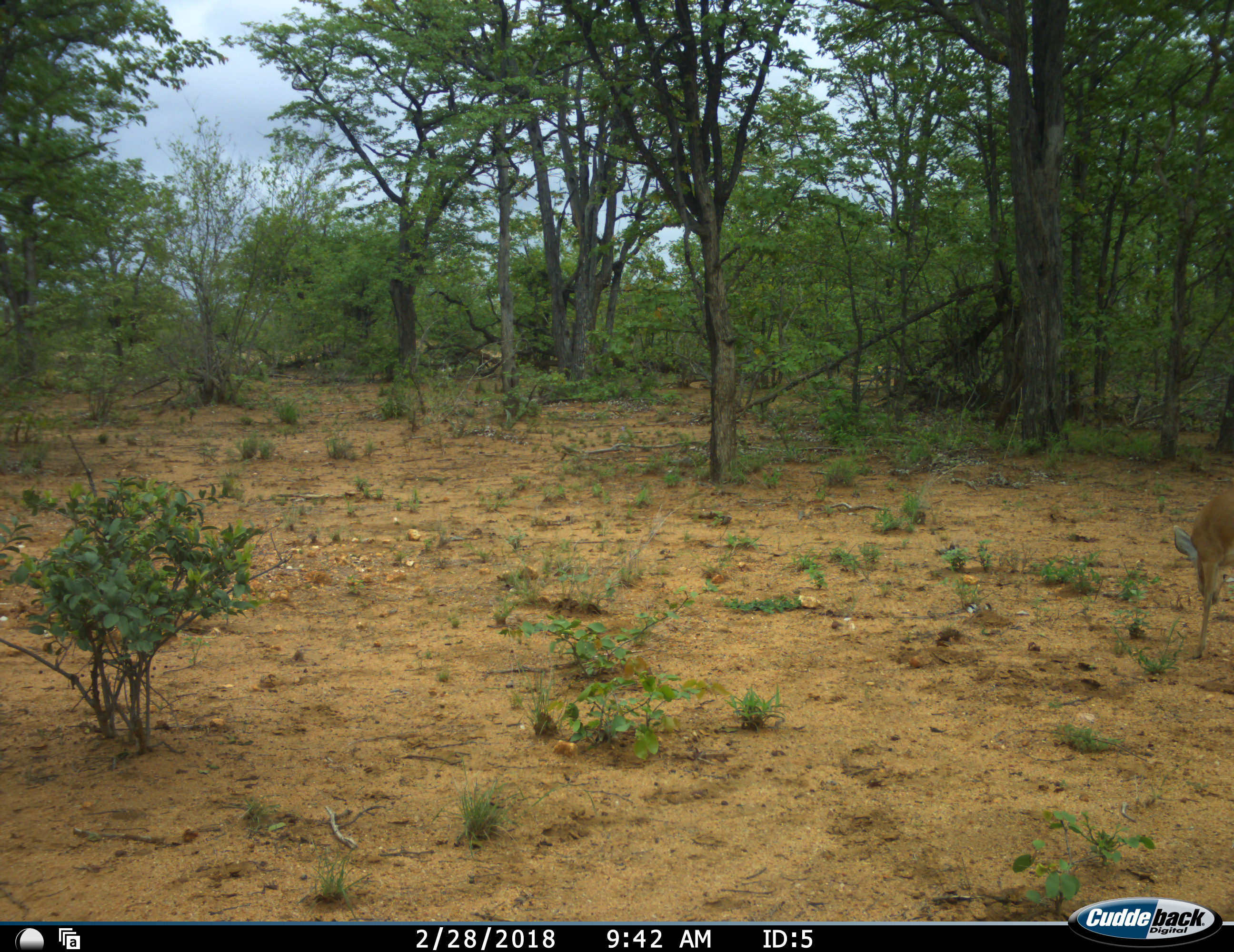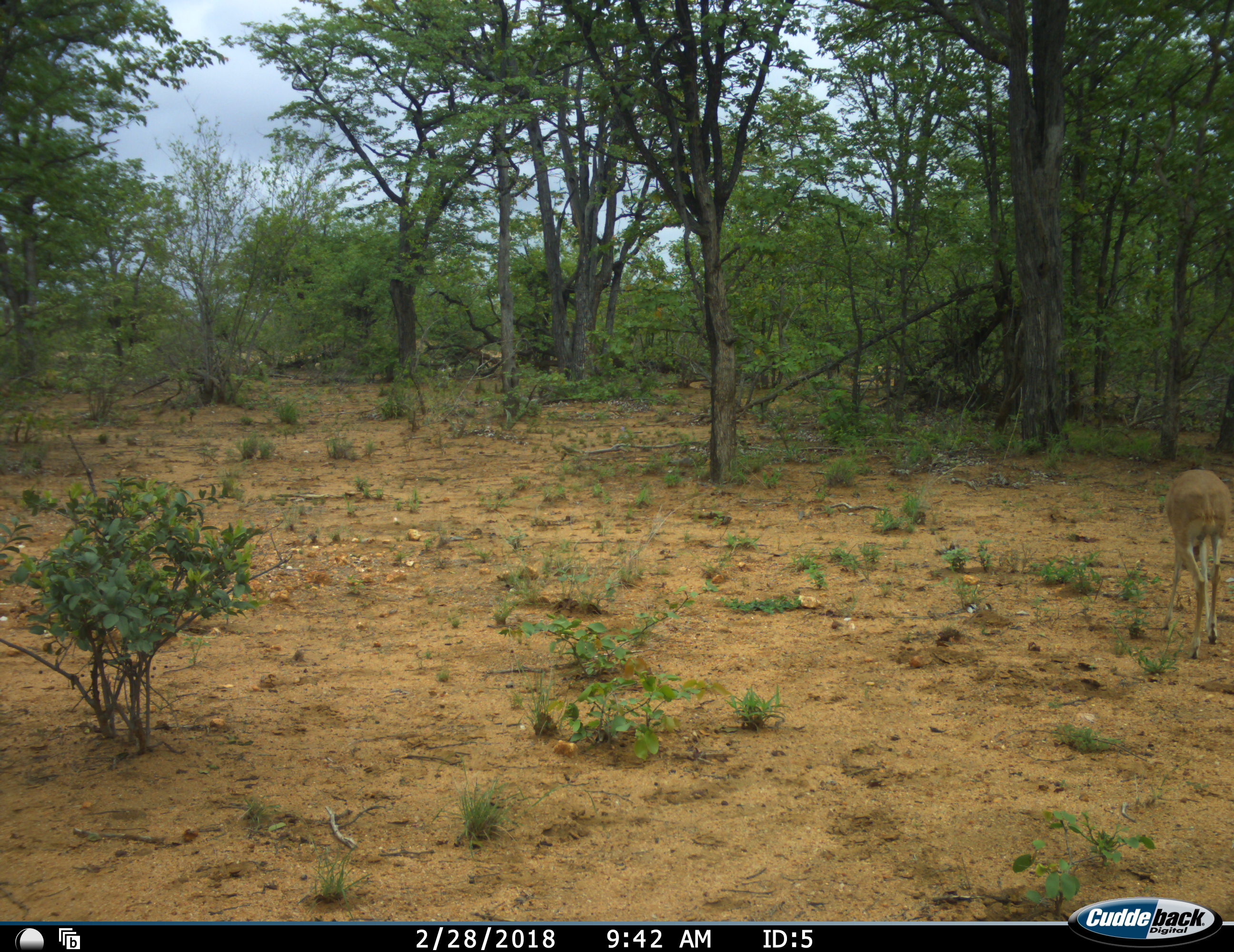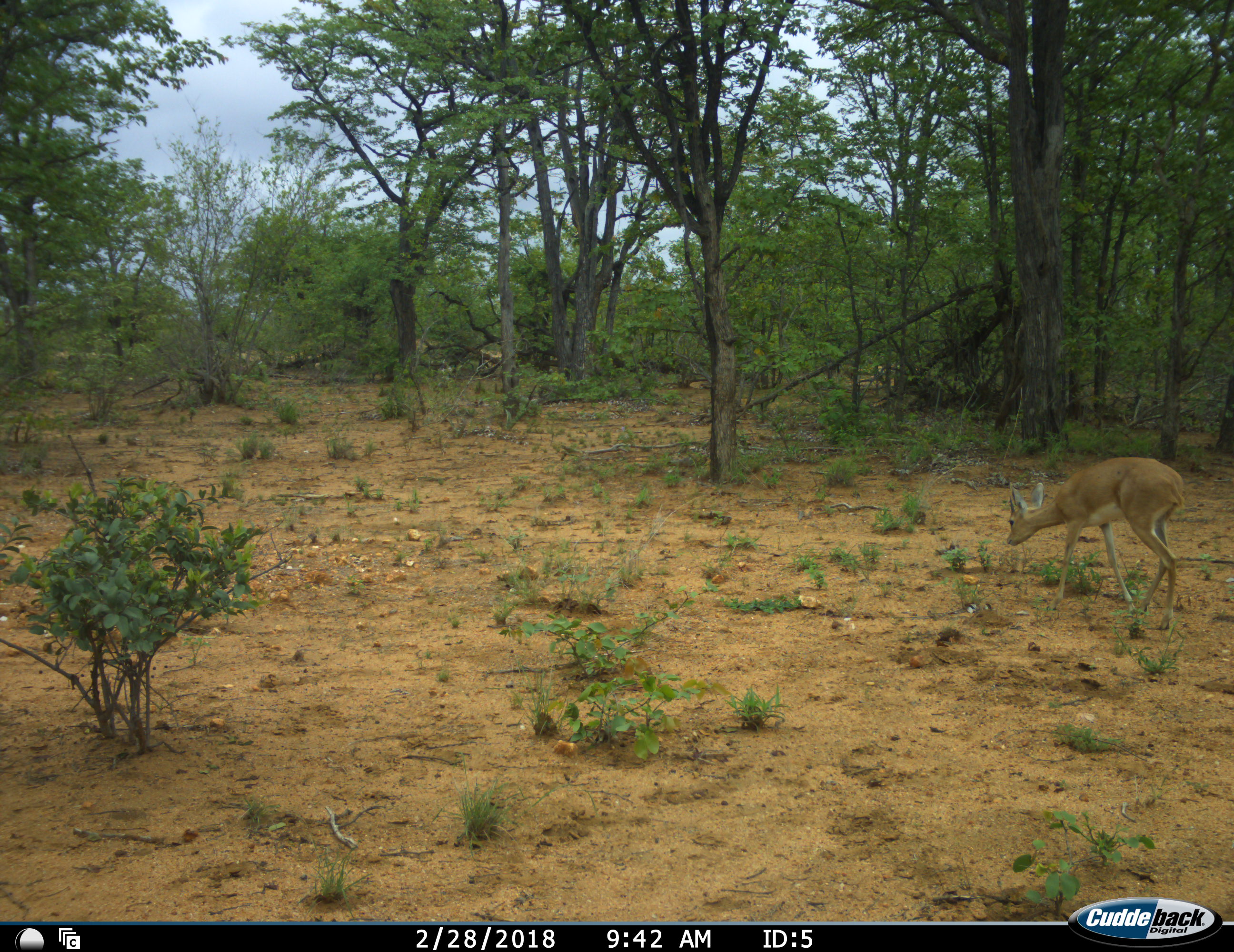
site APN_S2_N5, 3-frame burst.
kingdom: Animalia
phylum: Chordata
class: Mammalia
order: Artiodactyla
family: Bovidae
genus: Raphicerus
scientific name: Raphicerus campestris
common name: steenbok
Steenbok (Raphicerus campestris), count 1. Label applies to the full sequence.